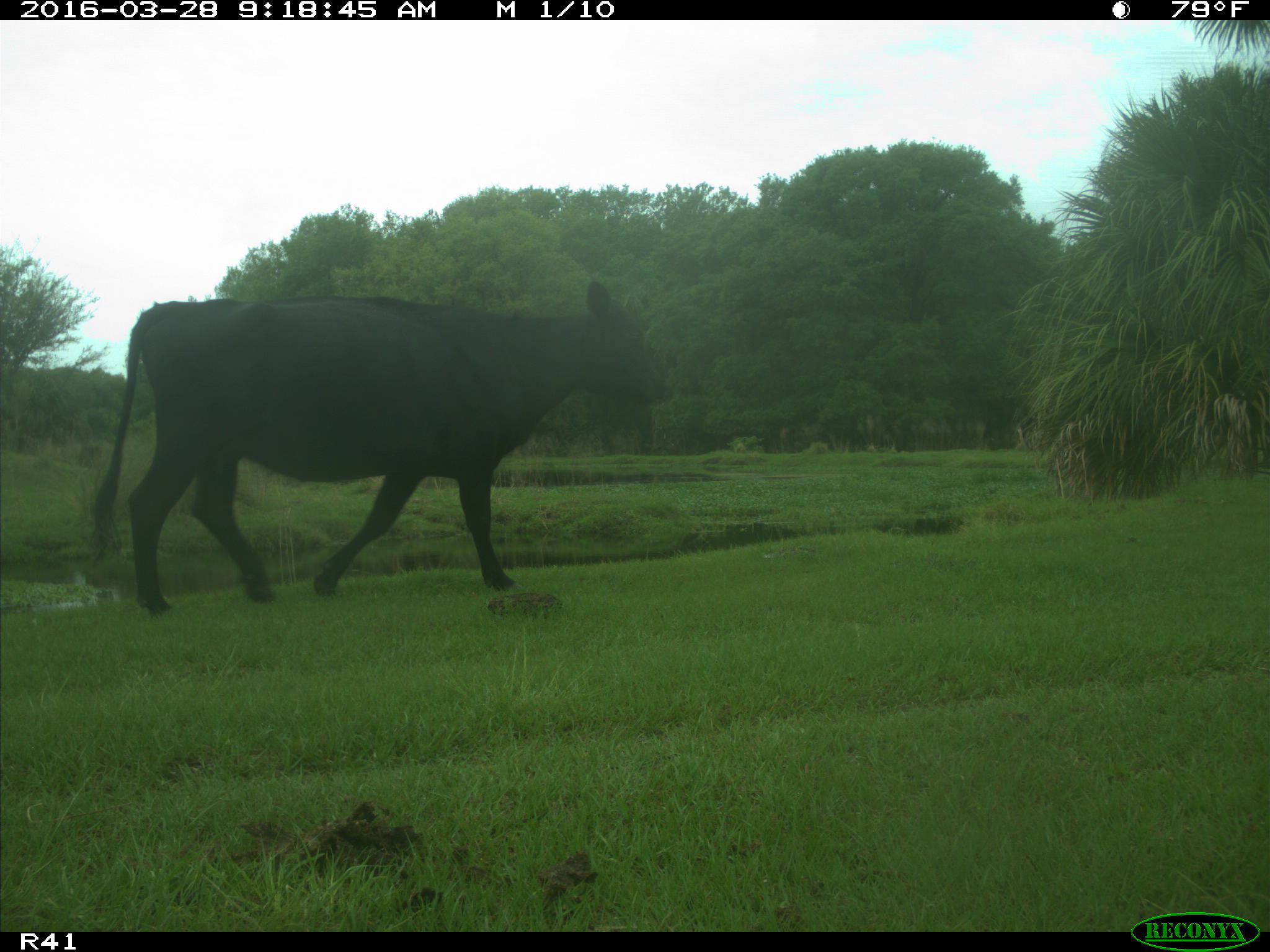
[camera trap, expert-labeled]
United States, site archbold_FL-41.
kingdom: Animalia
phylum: Chordata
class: Mammalia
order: Artiodactyla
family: Bovidae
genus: Bos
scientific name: Bos taurus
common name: domestic cow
Bos taurus (domestic cow).